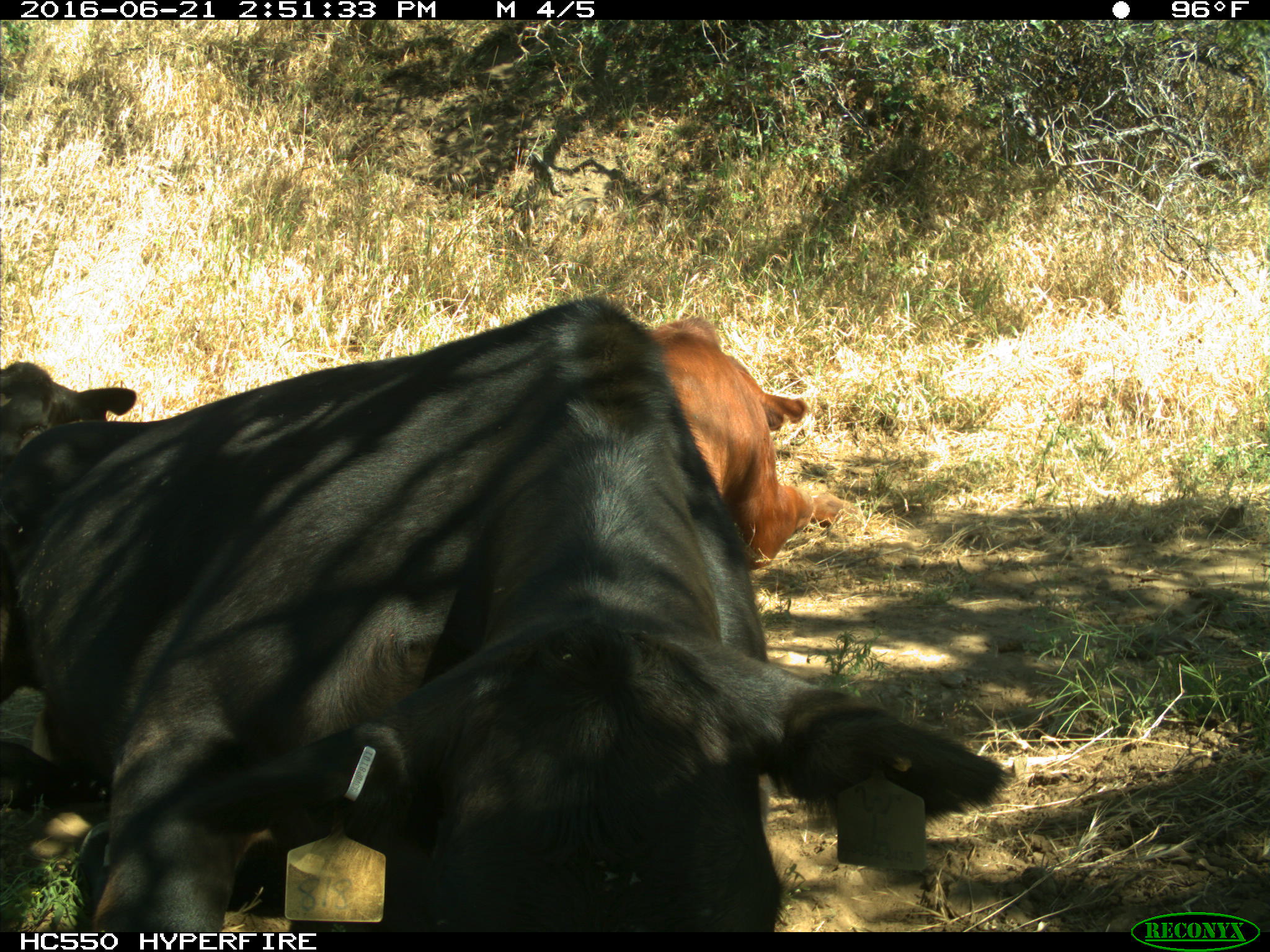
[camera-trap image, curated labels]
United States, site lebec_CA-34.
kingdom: Animalia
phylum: Chordata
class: Mammalia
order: Artiodactyla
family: Bovidae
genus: Bos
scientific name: Bos taurus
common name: domestic cow